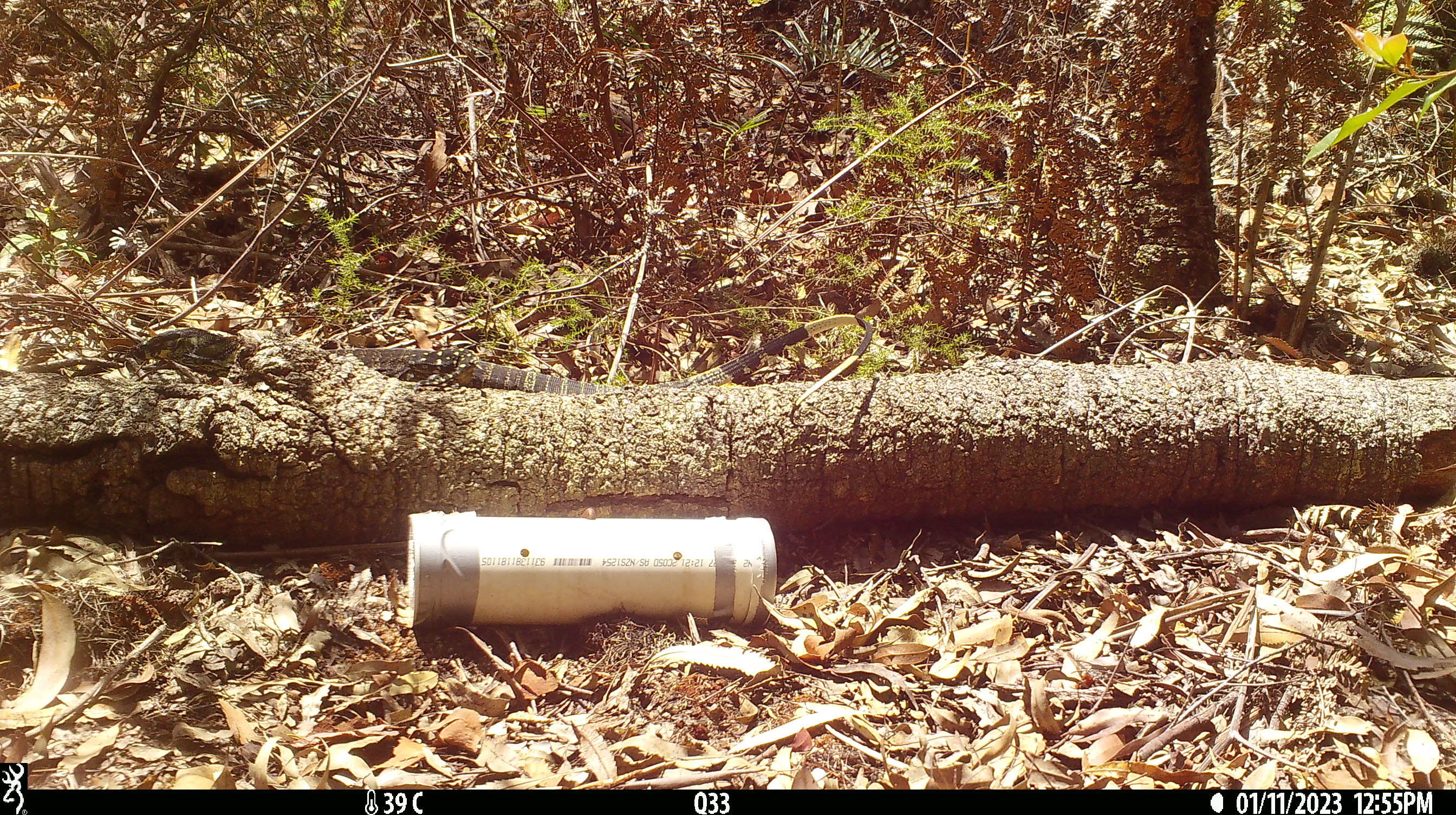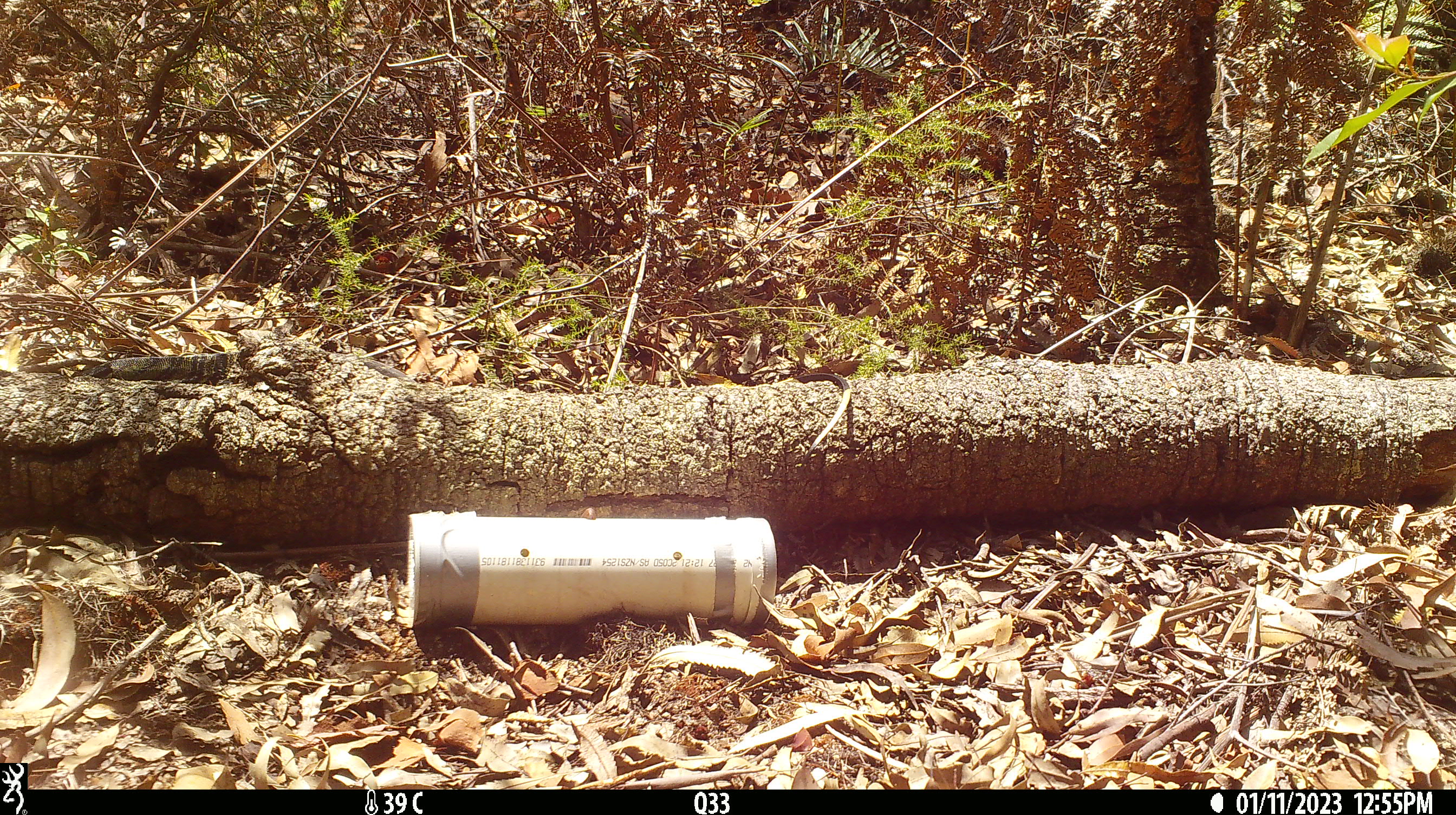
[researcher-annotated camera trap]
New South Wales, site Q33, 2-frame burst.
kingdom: Animalia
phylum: Chordata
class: Reptilia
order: Squamata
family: Varanidae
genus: Varanus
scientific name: Varanus varius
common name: lace monitor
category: goanna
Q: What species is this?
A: Goanna (lace monitor) (Varanus varius).